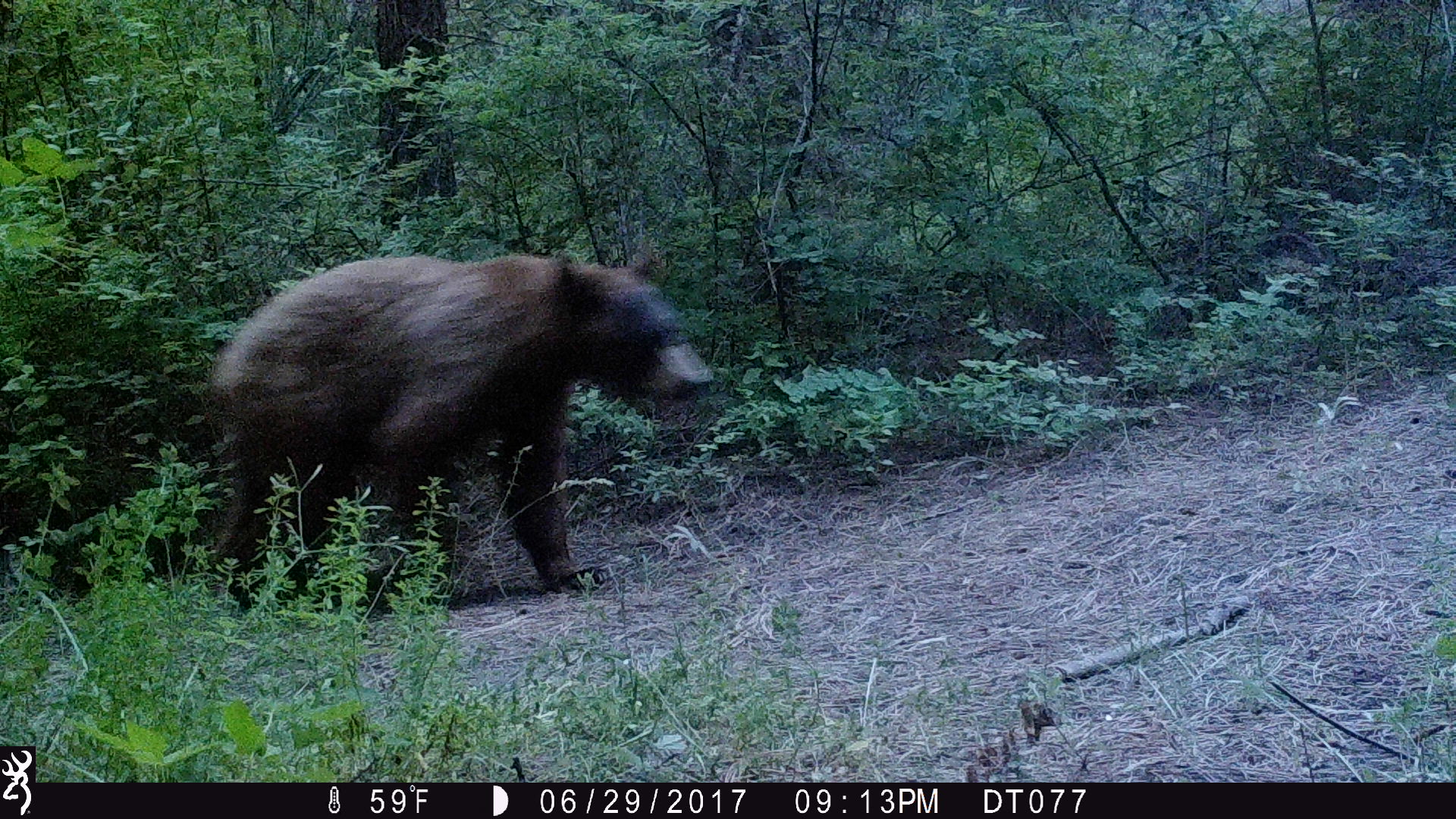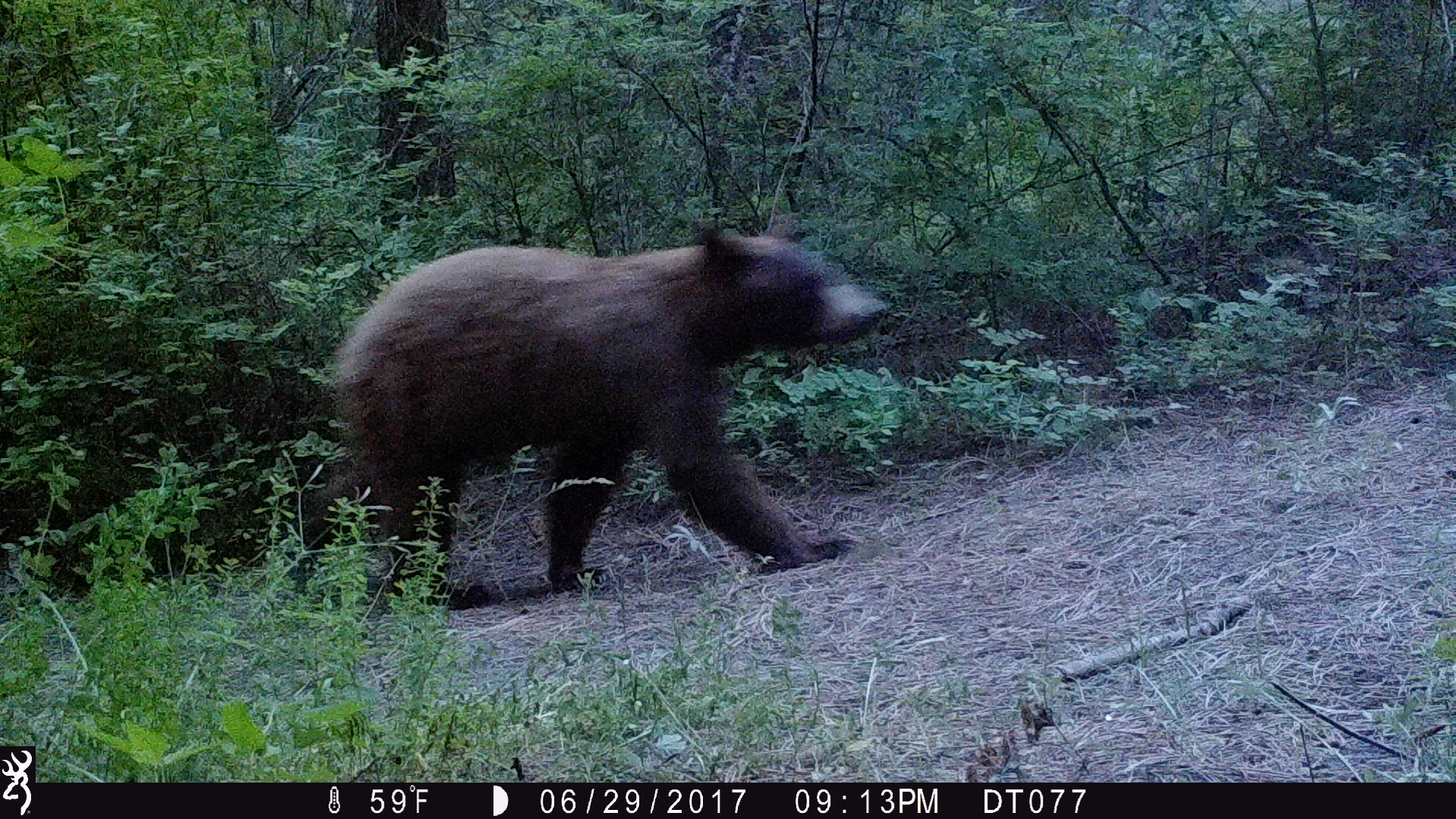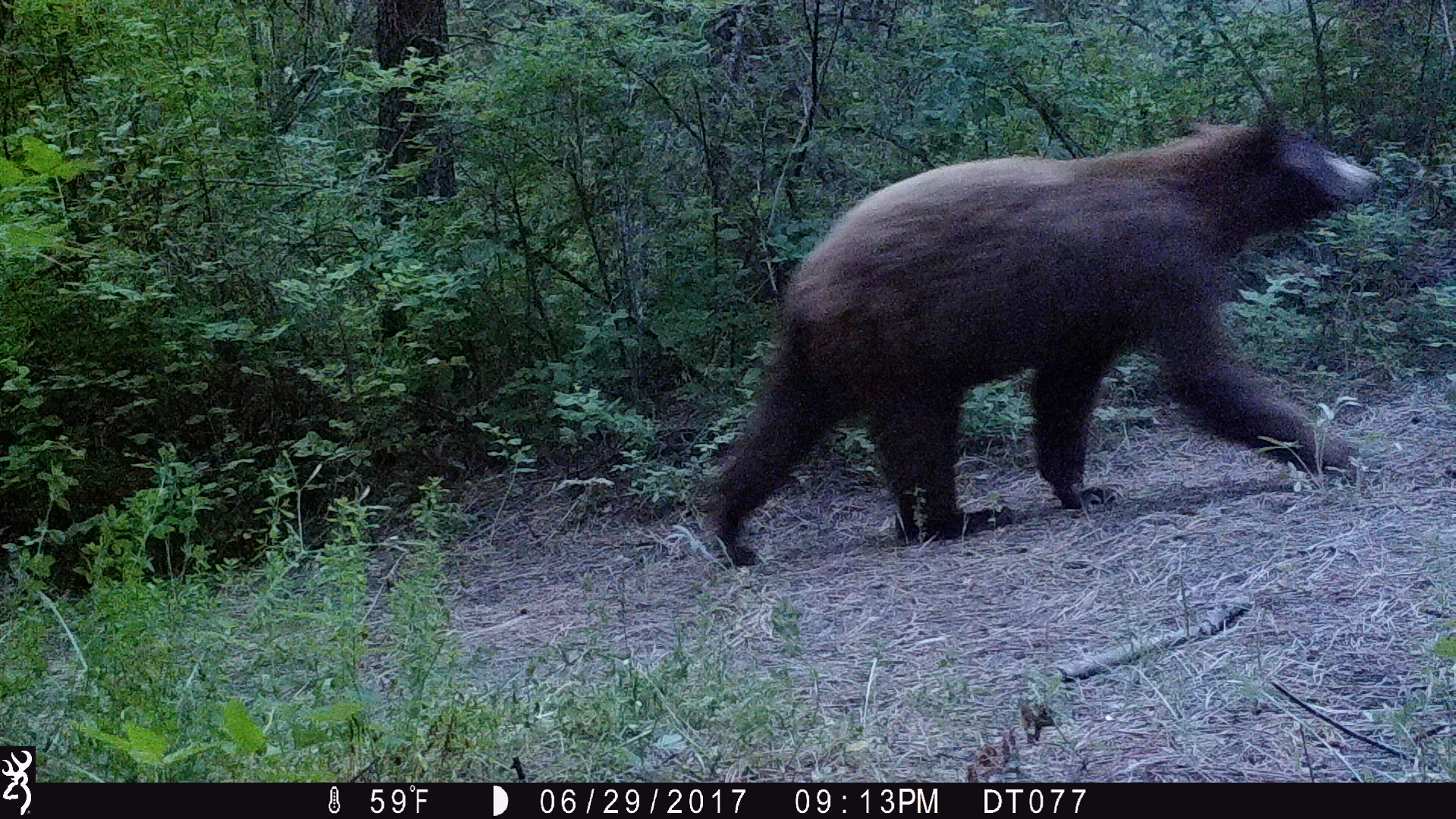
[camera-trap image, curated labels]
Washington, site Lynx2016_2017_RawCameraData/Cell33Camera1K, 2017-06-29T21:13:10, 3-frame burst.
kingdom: Animalia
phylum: Chordata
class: Mammalia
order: Carnivora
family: Ursidae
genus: Ursus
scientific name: Ursus americanus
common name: american black bear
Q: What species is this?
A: Ursus americanus (american black bear).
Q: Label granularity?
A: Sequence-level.